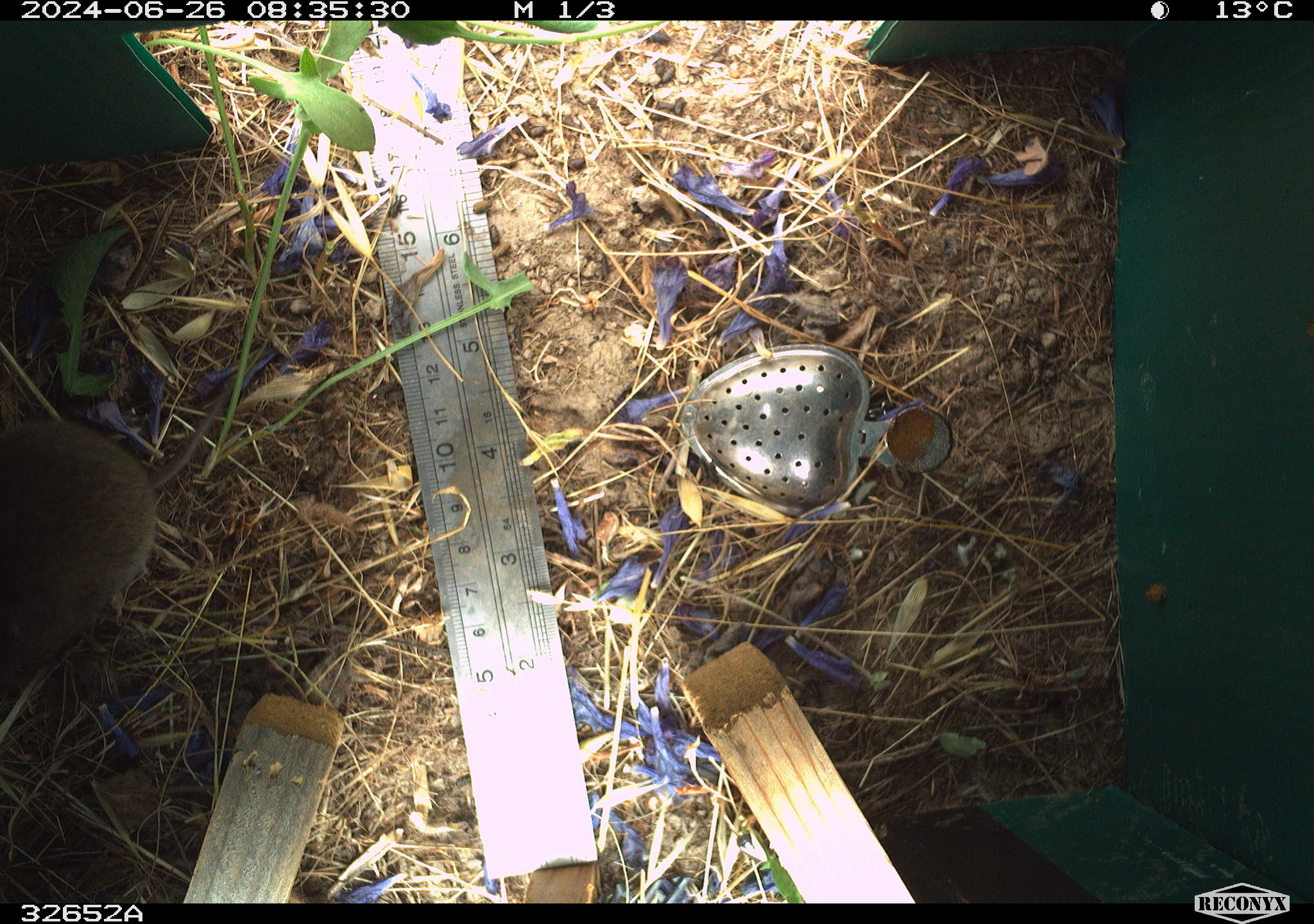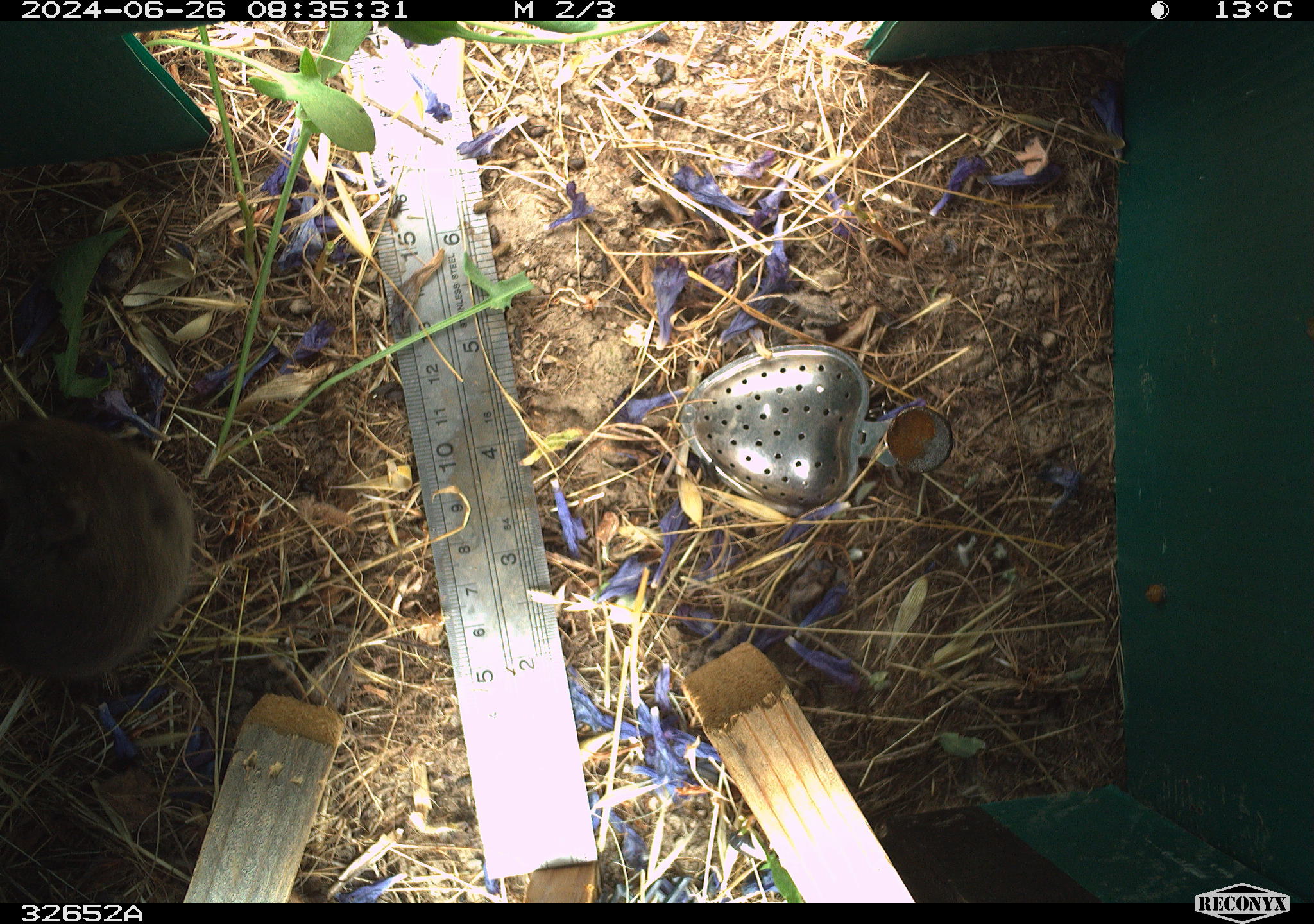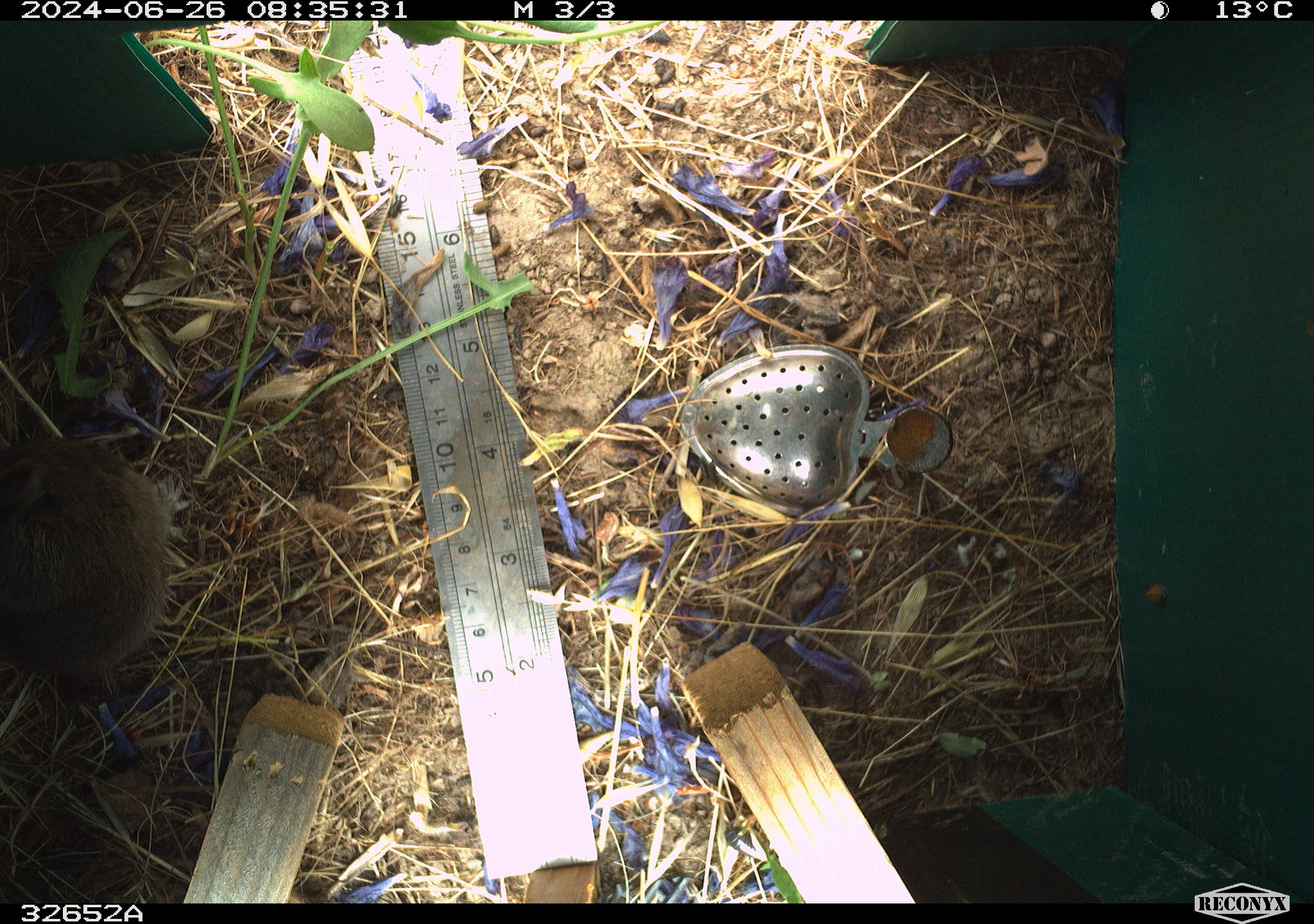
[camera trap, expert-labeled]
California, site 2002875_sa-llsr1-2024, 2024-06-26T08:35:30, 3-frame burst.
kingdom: Animalia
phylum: Chordata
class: Mammalia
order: Rodentia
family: Cricetidae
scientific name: Arvicolinae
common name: voles, lemmings, and muskrats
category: arvicolinae subfamily